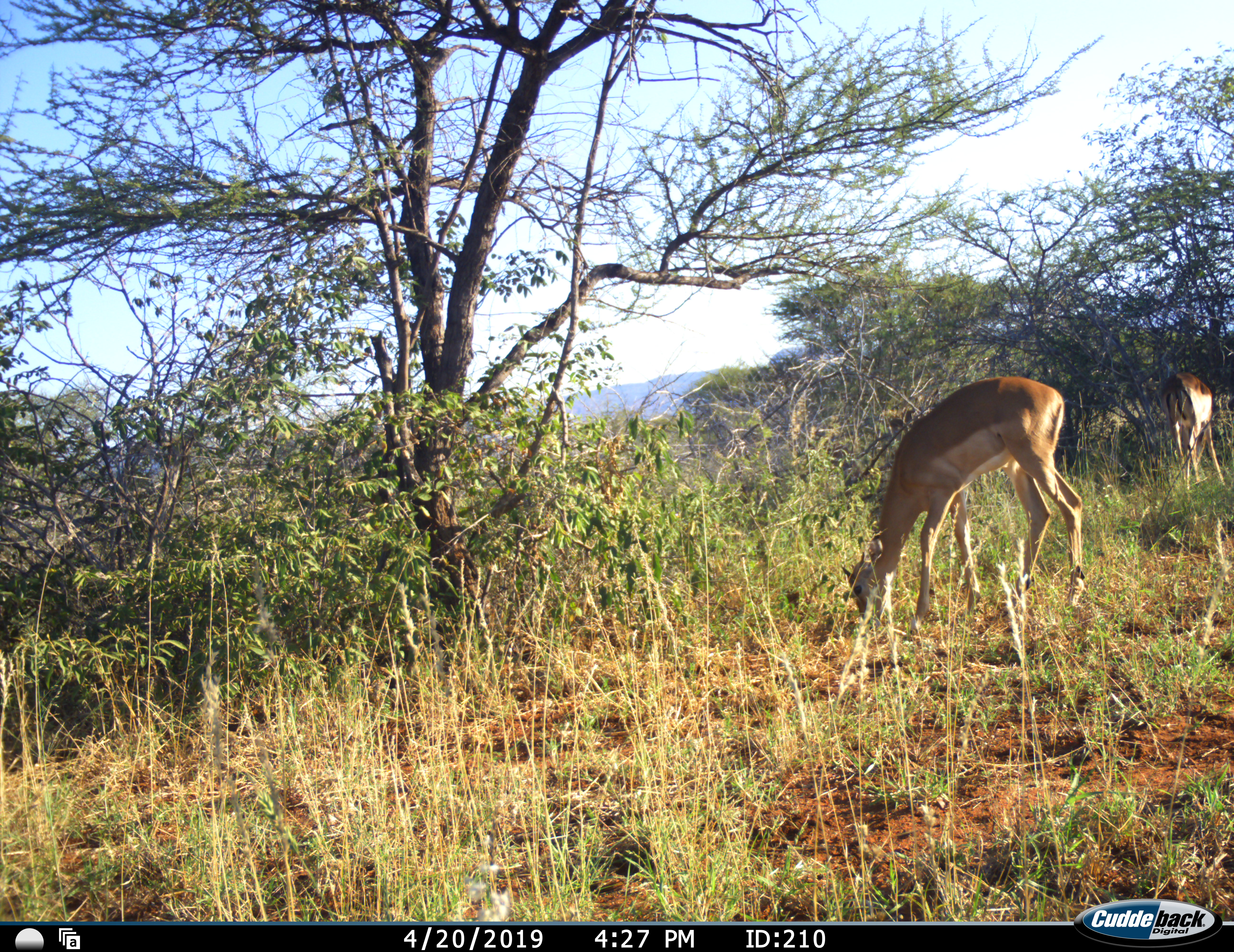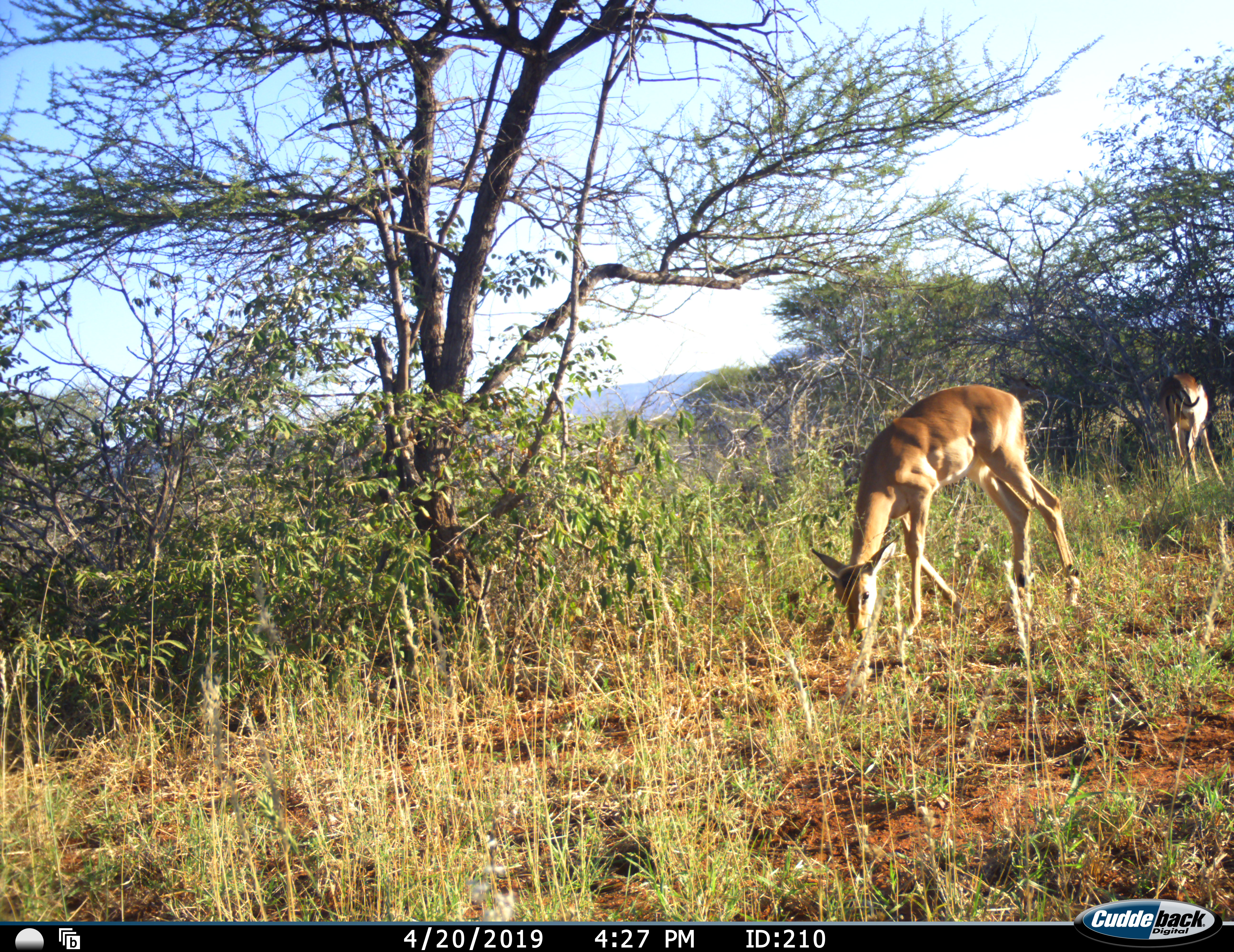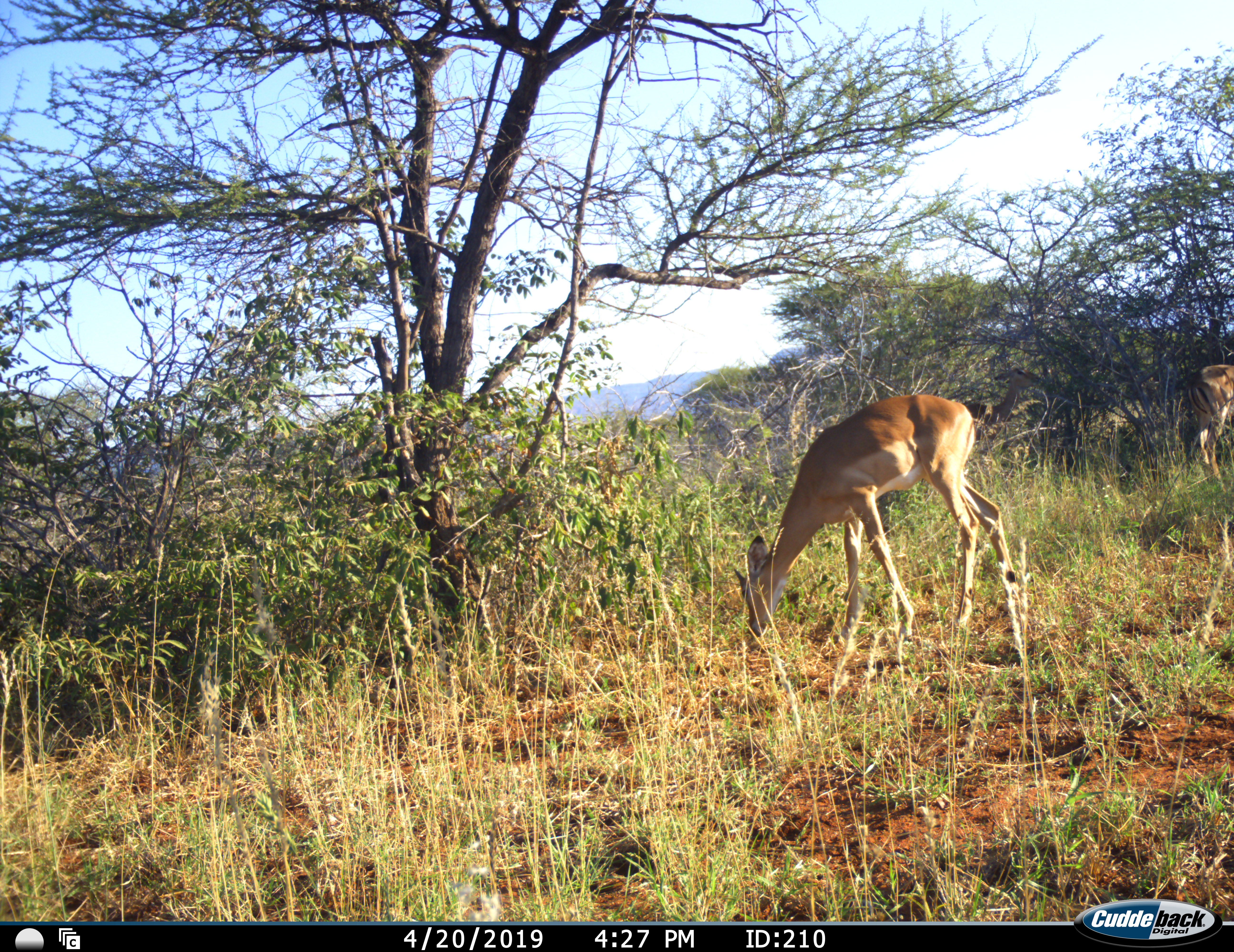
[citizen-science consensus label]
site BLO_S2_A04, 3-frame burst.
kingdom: Animalia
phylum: Chordata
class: Mammalia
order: Artiodactyla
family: Bovidae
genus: Aepyceros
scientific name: Aepyceros melampus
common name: impala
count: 2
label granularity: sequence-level